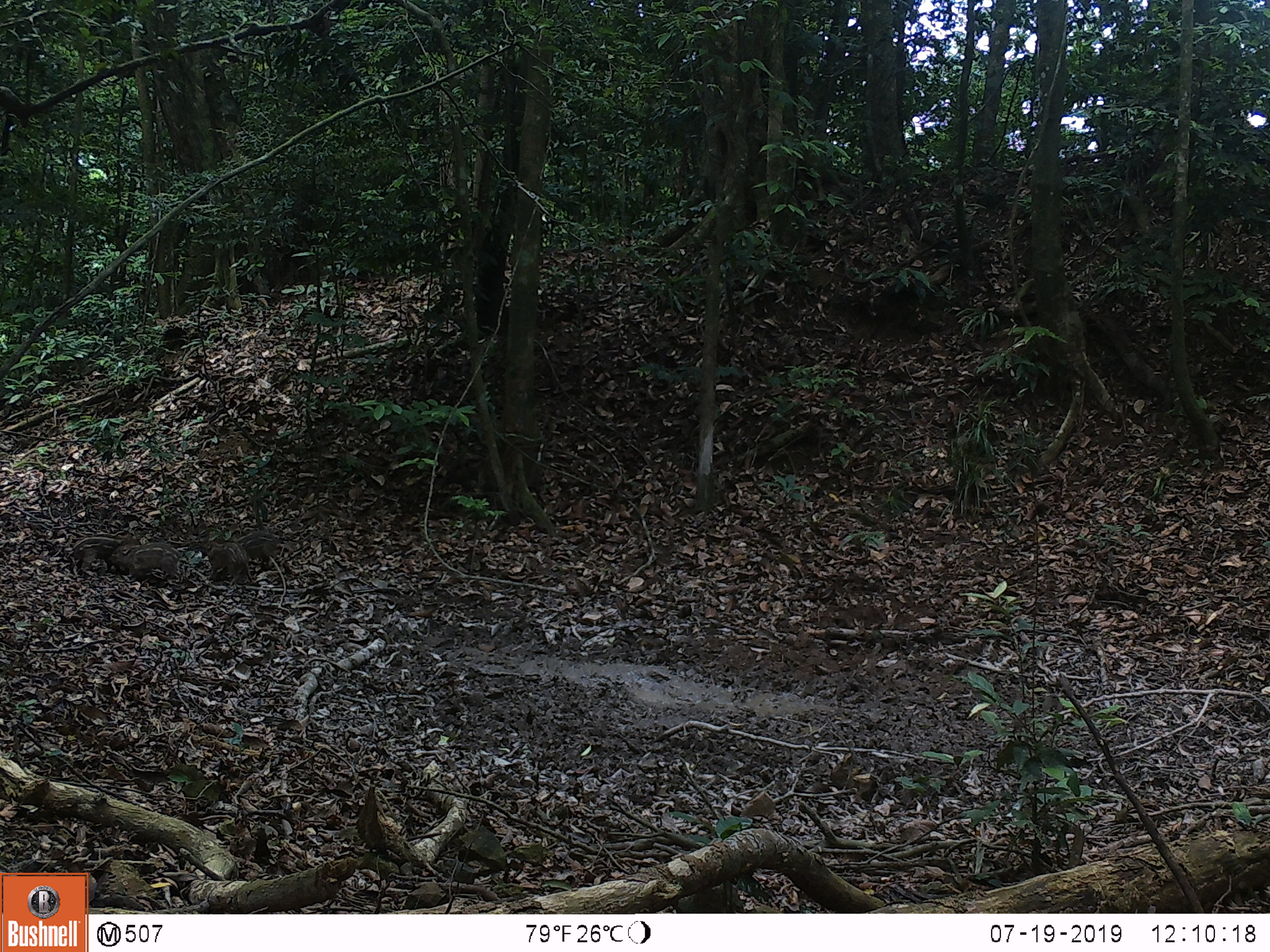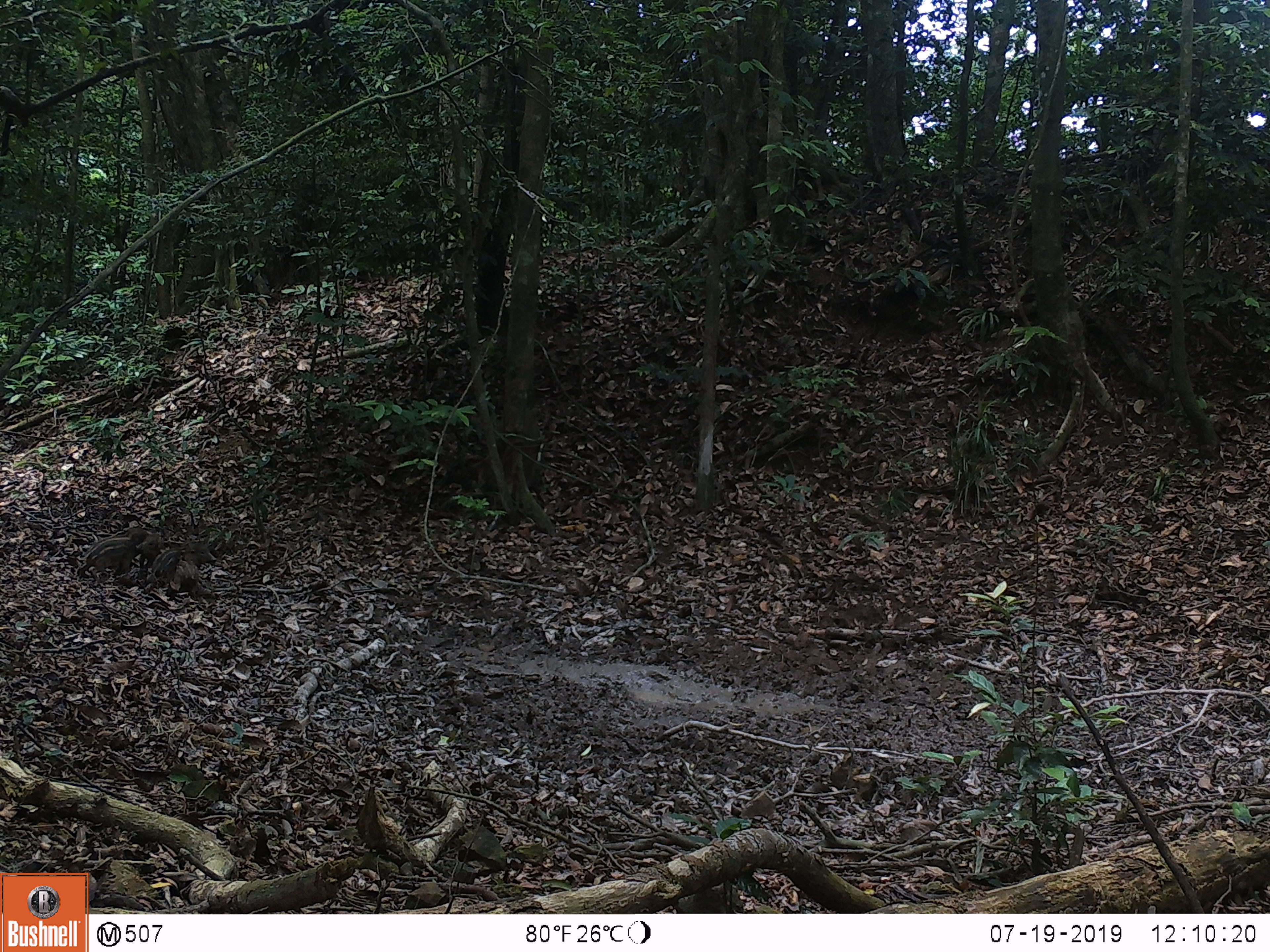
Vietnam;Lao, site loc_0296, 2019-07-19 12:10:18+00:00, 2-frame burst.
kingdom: Animalia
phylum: Chordata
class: Mammalia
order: Artiodactyla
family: Suidae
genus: Sus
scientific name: Sus scrofa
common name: eurasian wild pig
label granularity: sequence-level